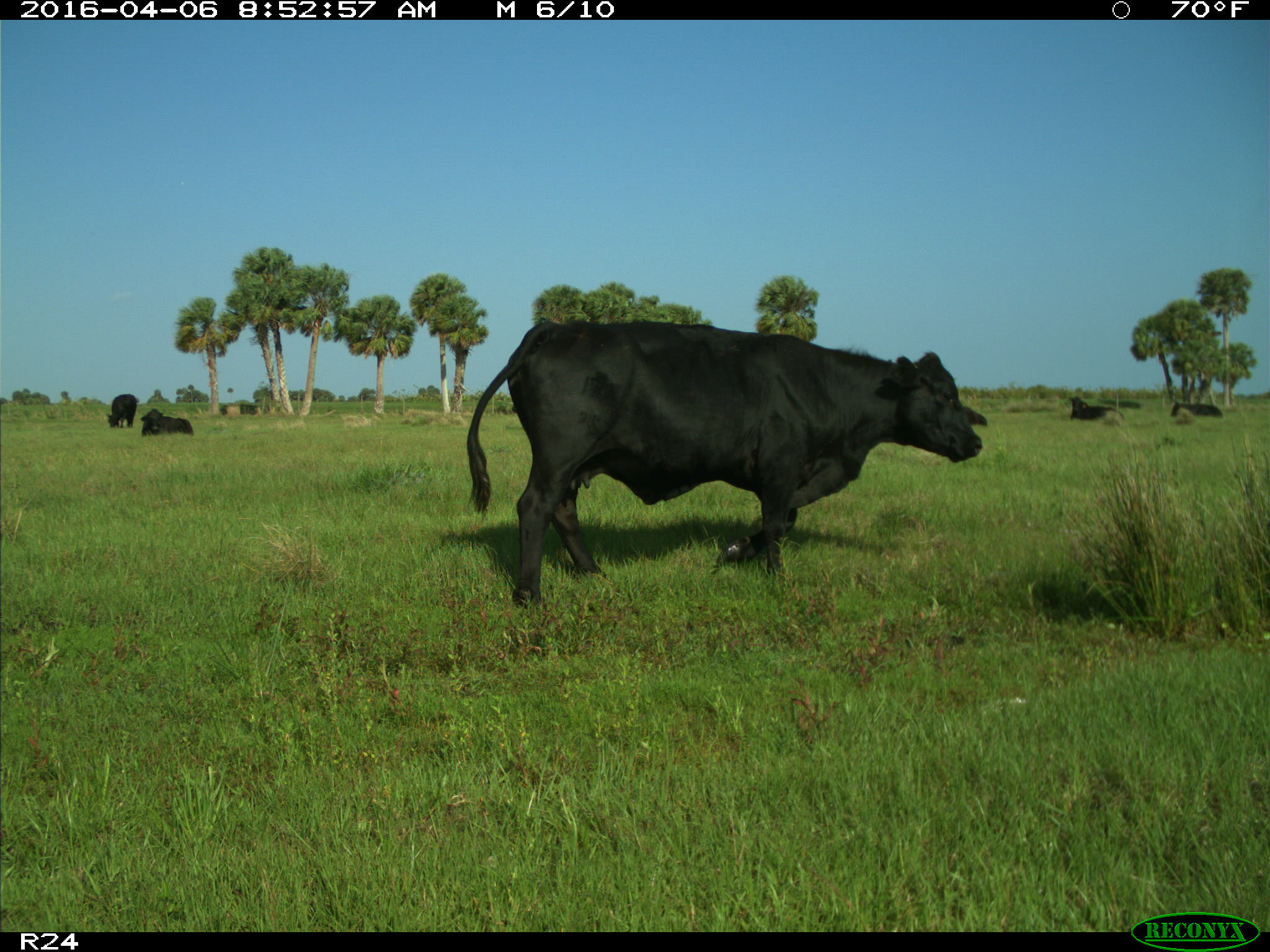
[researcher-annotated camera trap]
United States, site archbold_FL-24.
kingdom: Animalia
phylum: Chordata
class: Mammalia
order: Artiodactyla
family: Bovidae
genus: Bos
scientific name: Bos taurus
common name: domestic cow